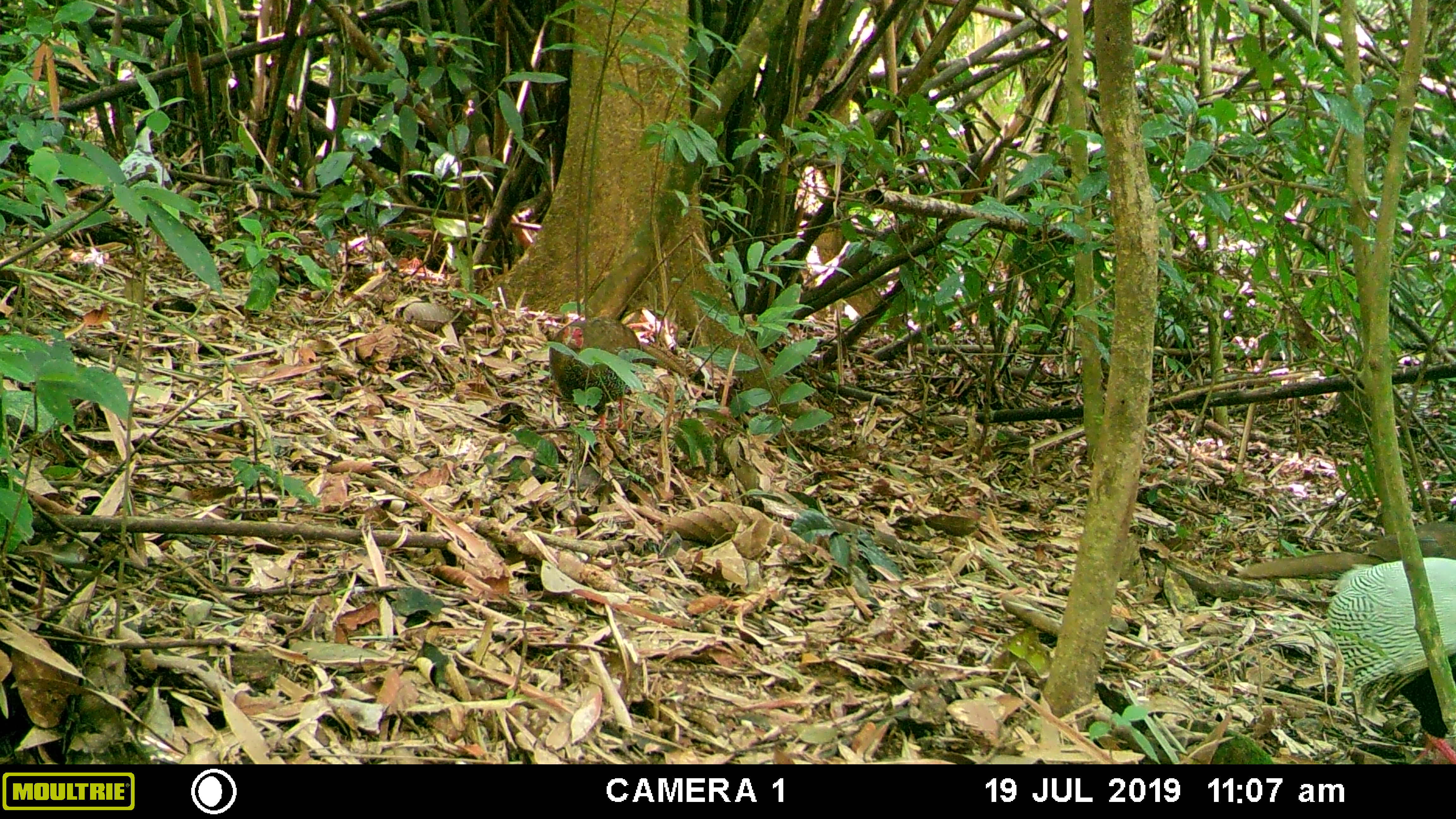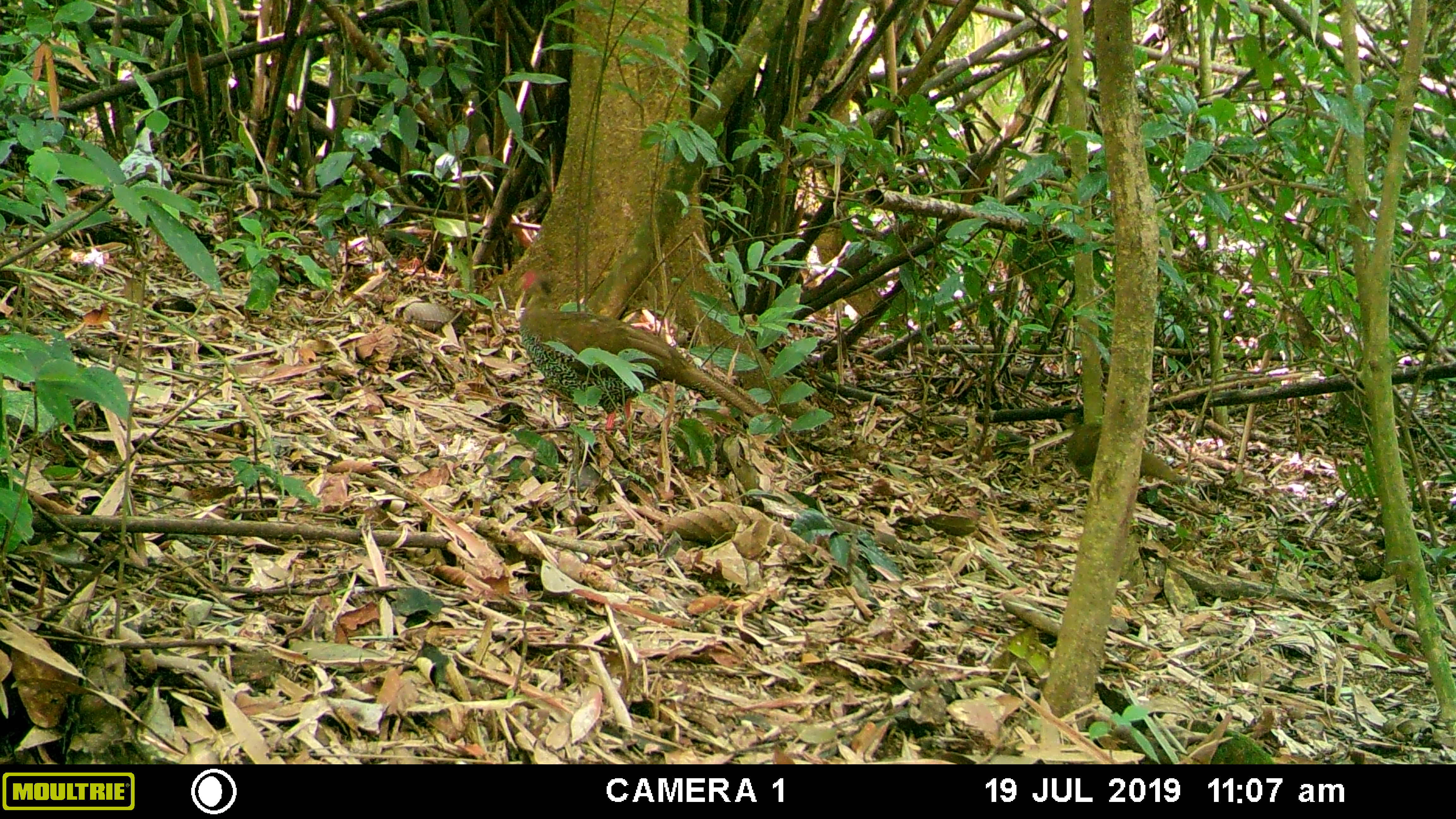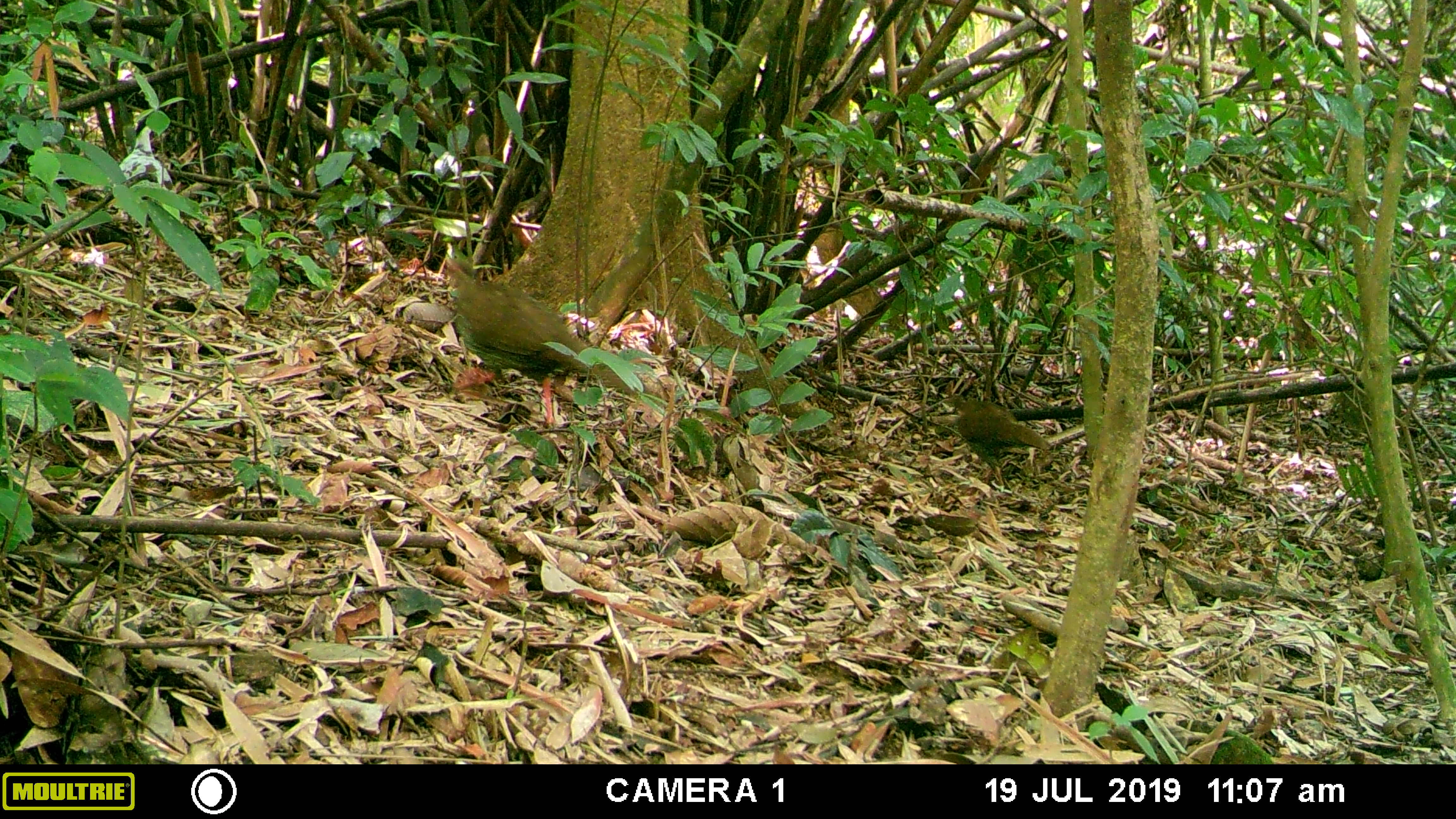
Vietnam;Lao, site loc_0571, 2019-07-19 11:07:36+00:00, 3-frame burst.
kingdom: Animalia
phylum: Chordata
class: Aves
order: Galliformes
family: Phasianidae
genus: Lophura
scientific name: Lophura nycthemera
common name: silver pheasant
Silver pheasant (Lophura nycthemera). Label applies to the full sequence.